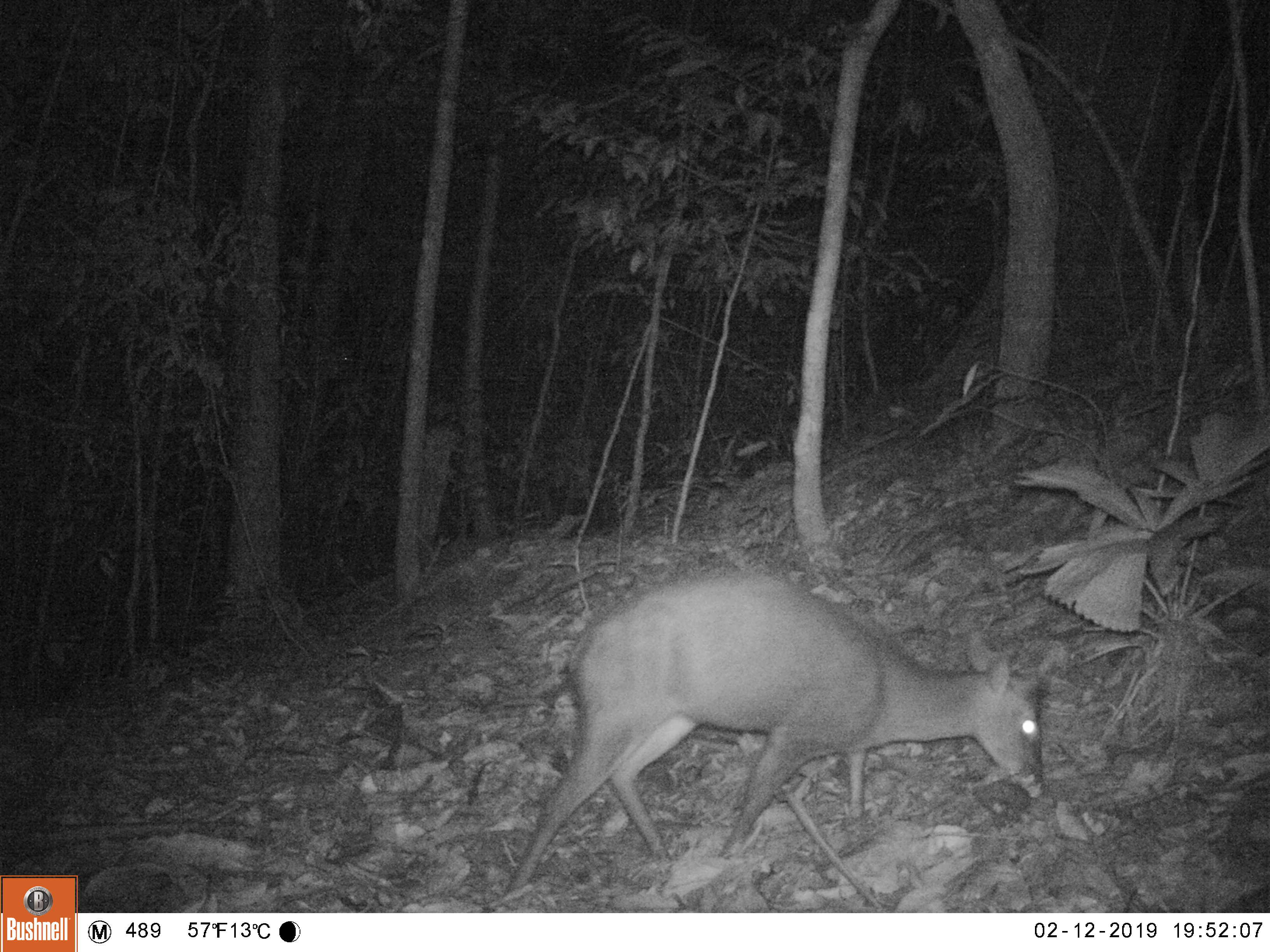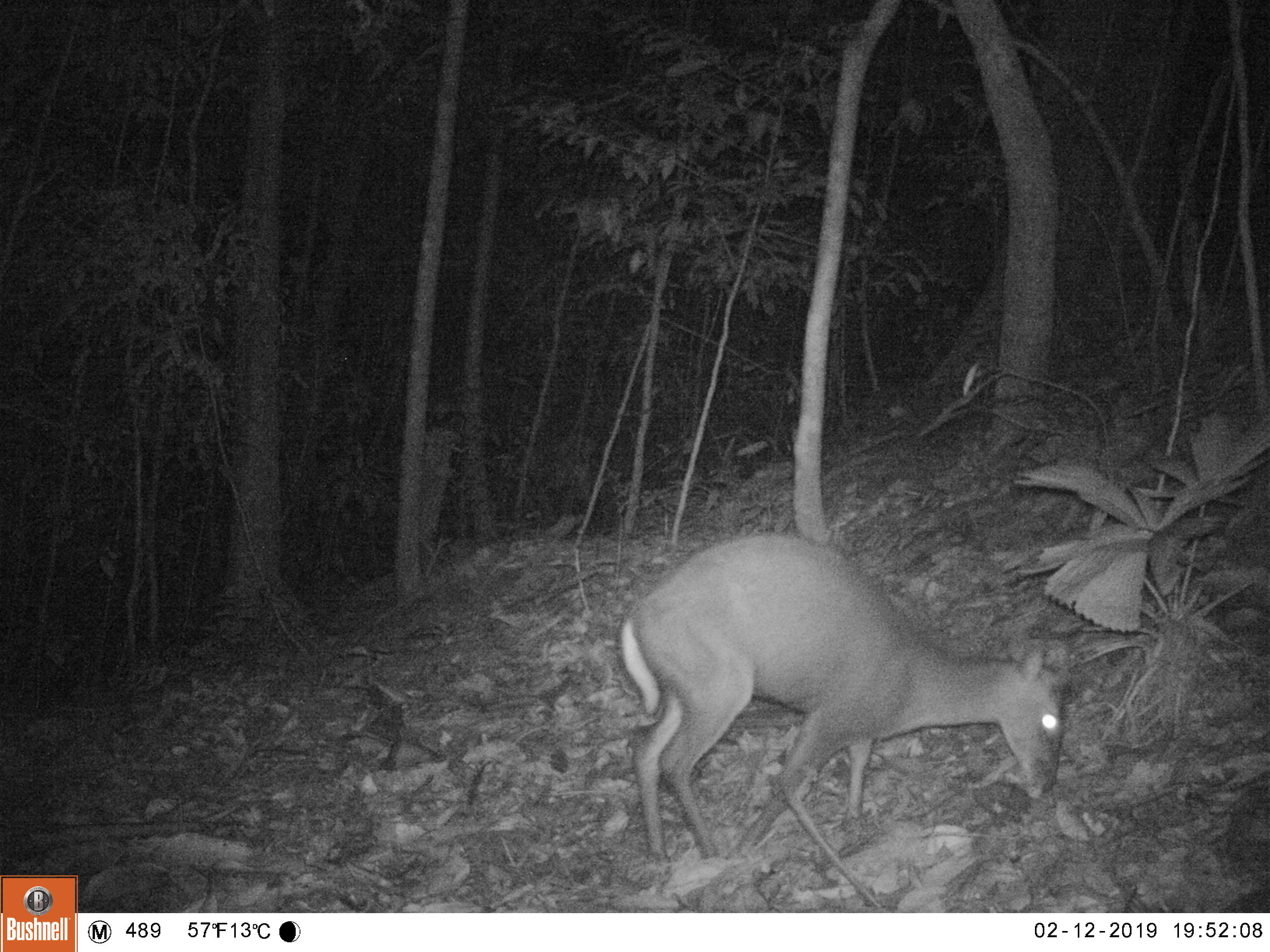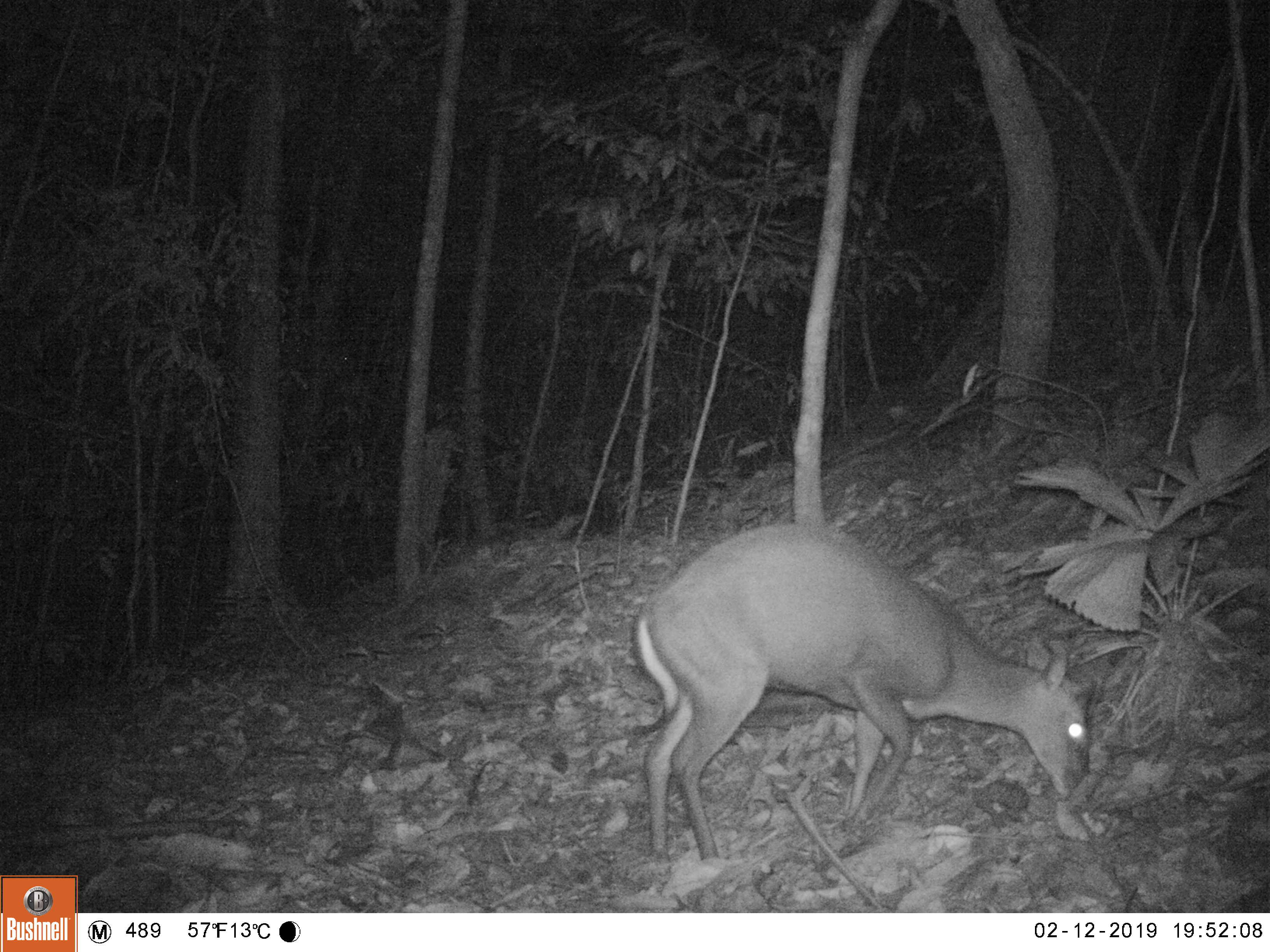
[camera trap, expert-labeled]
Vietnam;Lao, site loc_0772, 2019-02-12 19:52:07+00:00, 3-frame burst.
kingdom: Animalia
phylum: Chordata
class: Mammalia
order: Artiodactyla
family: Cervidae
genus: Muntiacus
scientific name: Muntiacus rooseveltorum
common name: roosevelt's muntjac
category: roosevelts muntjac group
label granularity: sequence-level